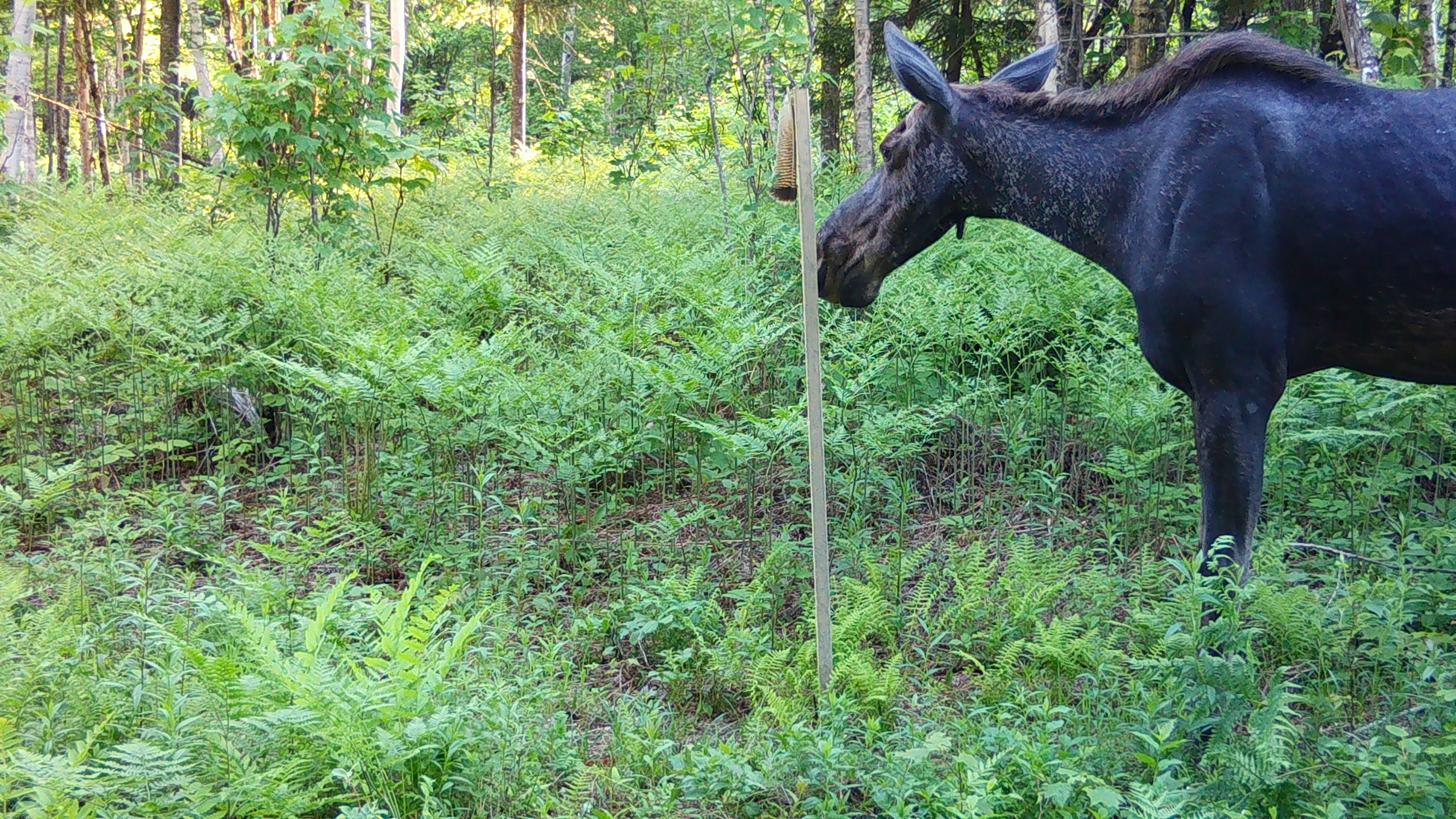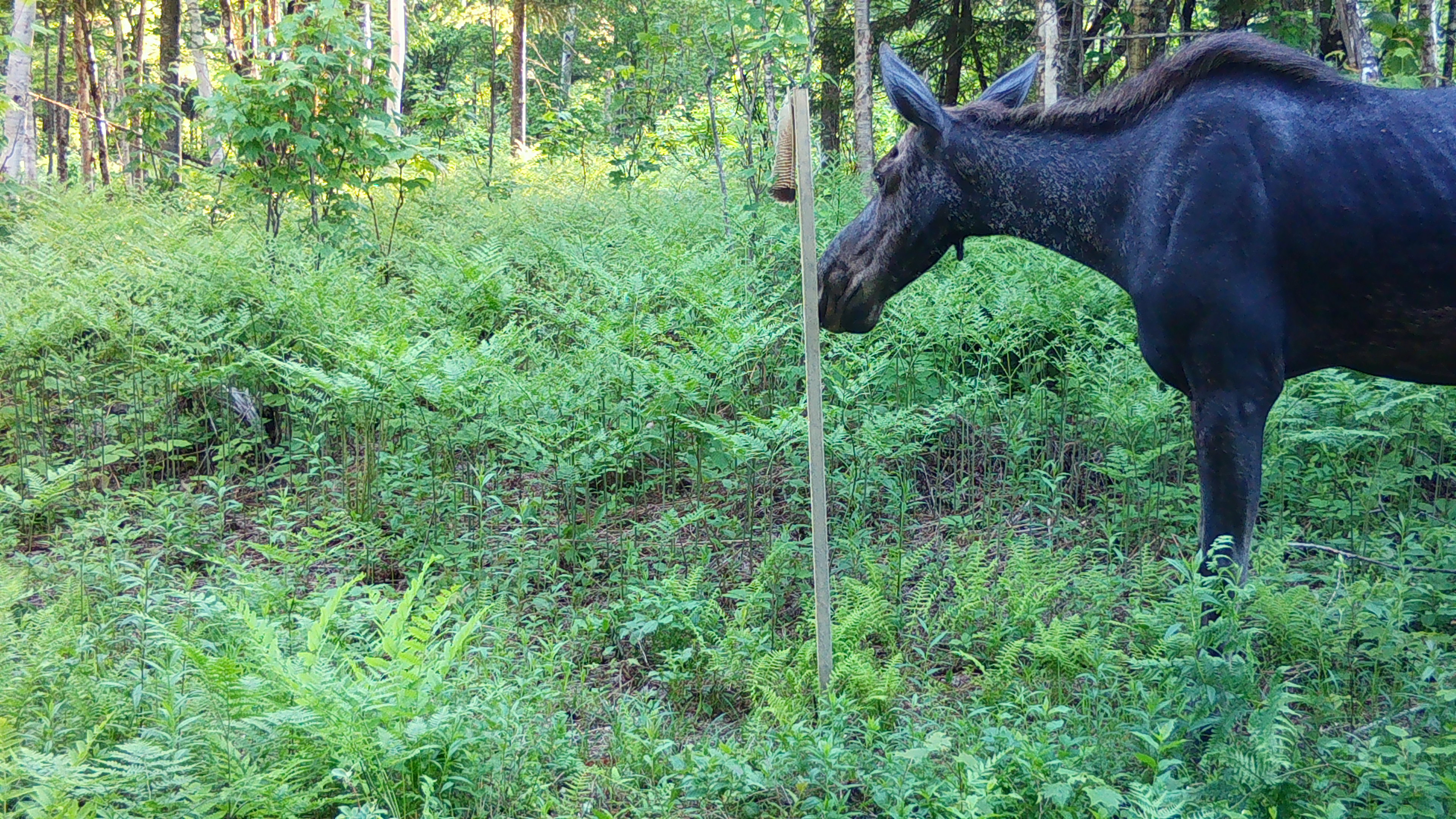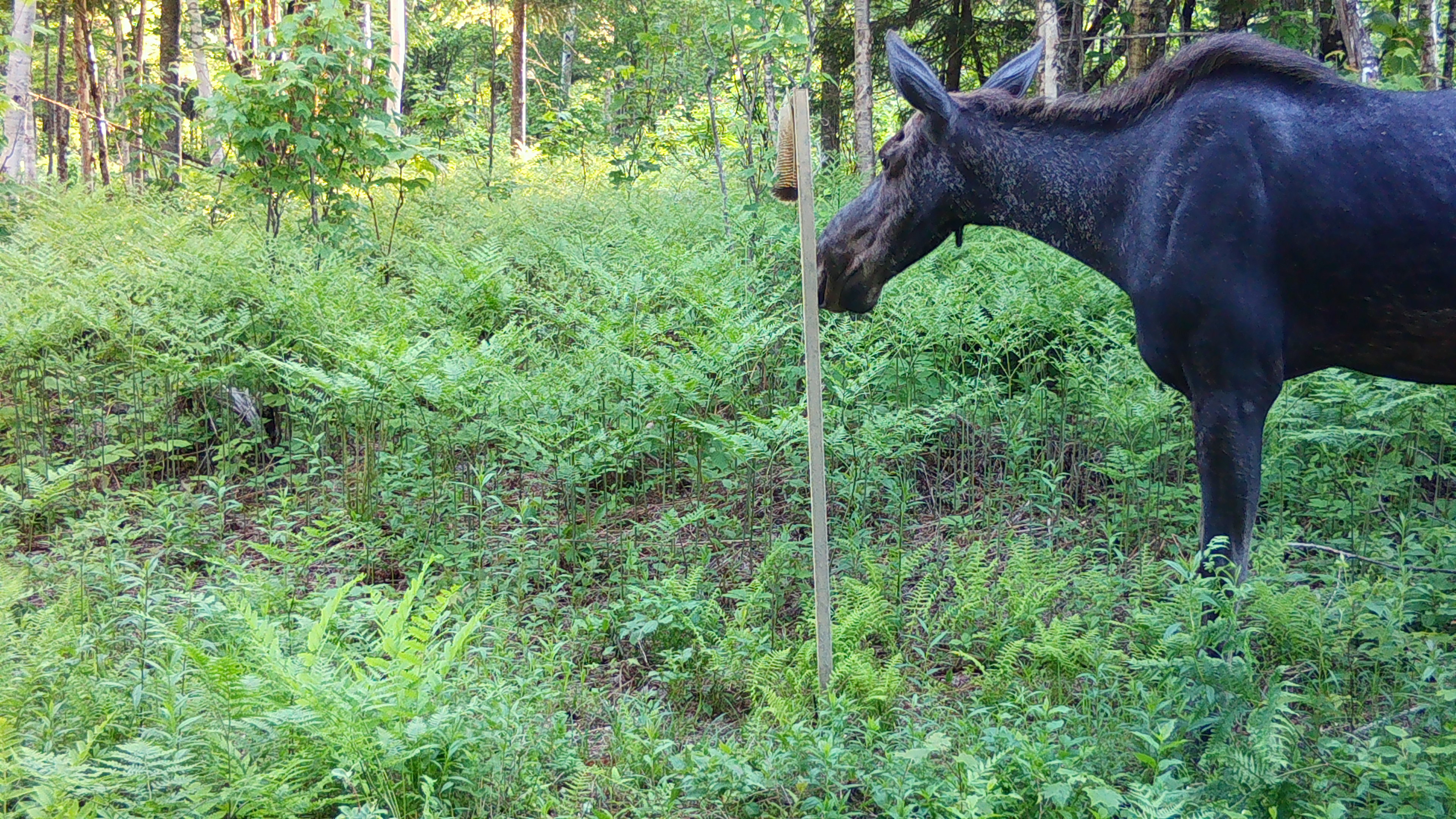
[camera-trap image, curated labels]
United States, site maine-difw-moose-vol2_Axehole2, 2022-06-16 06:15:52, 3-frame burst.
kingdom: Animalia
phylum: Chordata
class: Mammalia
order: Artiodactyla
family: Cervidae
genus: Alces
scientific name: Alces alces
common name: moose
Moose (Alces alces).